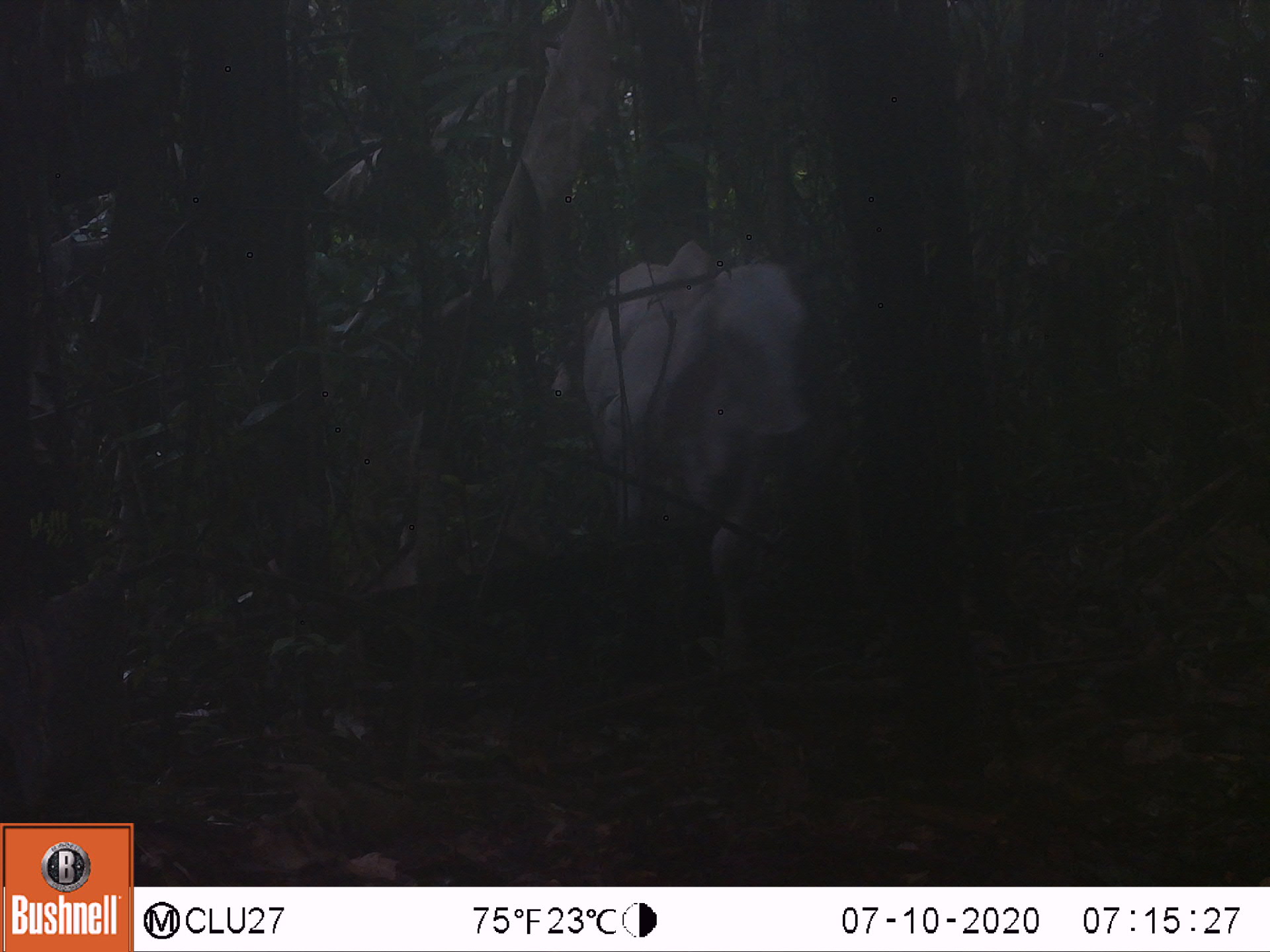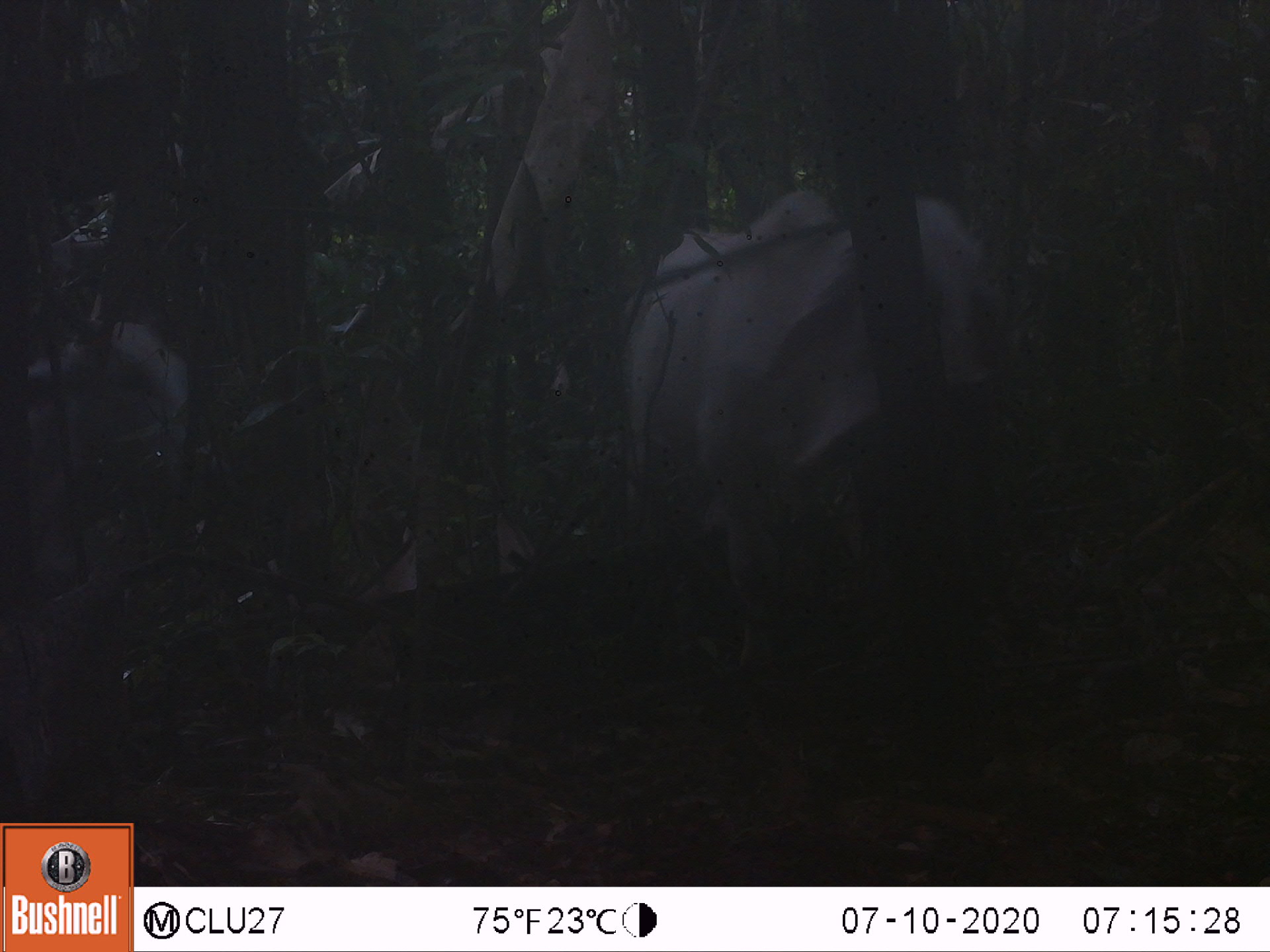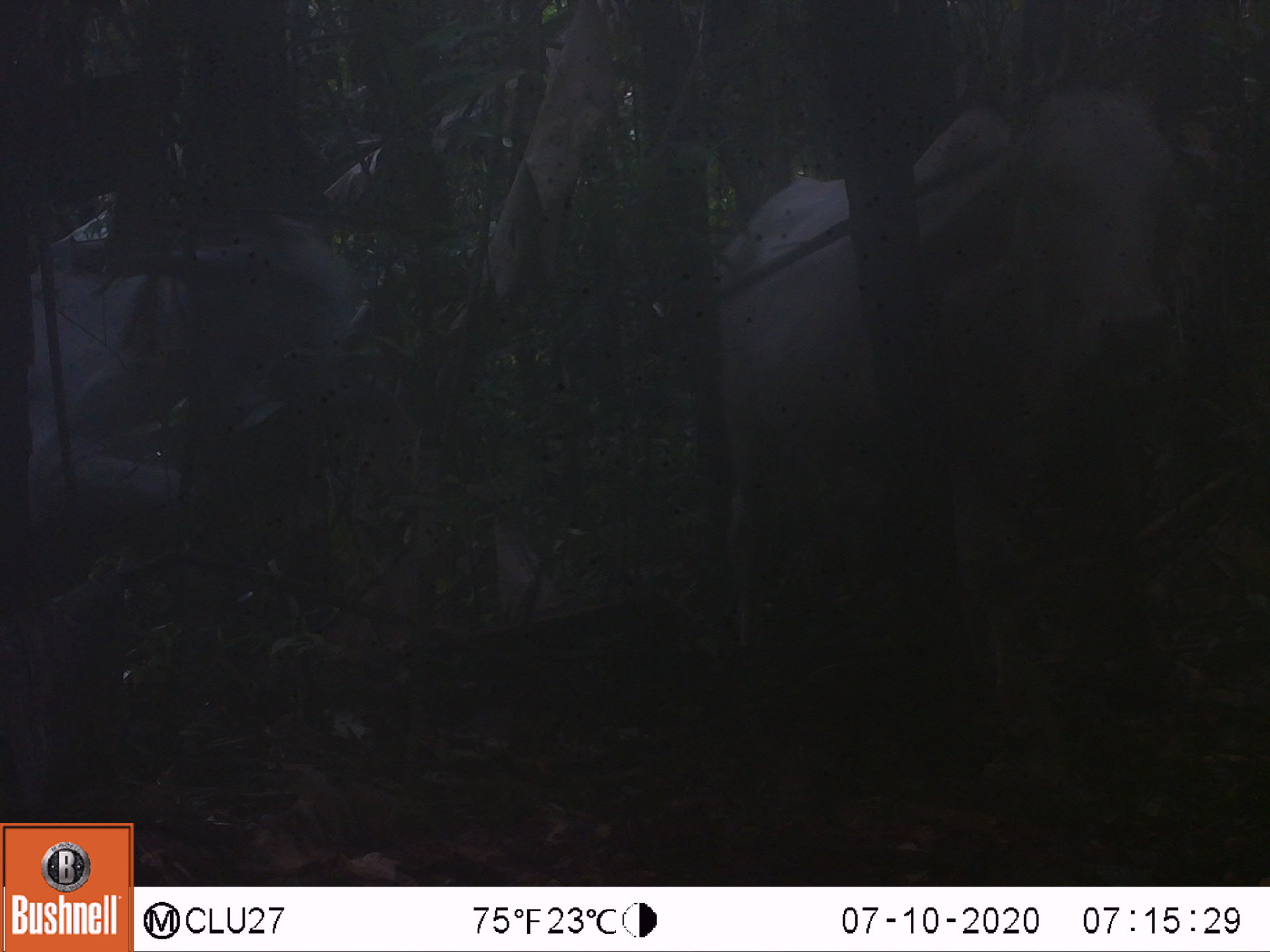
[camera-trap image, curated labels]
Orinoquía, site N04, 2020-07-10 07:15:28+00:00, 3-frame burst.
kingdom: Animalia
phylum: Chordata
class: Mammalia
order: Artiodactyla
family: Bovidae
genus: Bos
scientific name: Bos taurus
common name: cow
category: cattle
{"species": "cattle (cow) (Bos taurus)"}